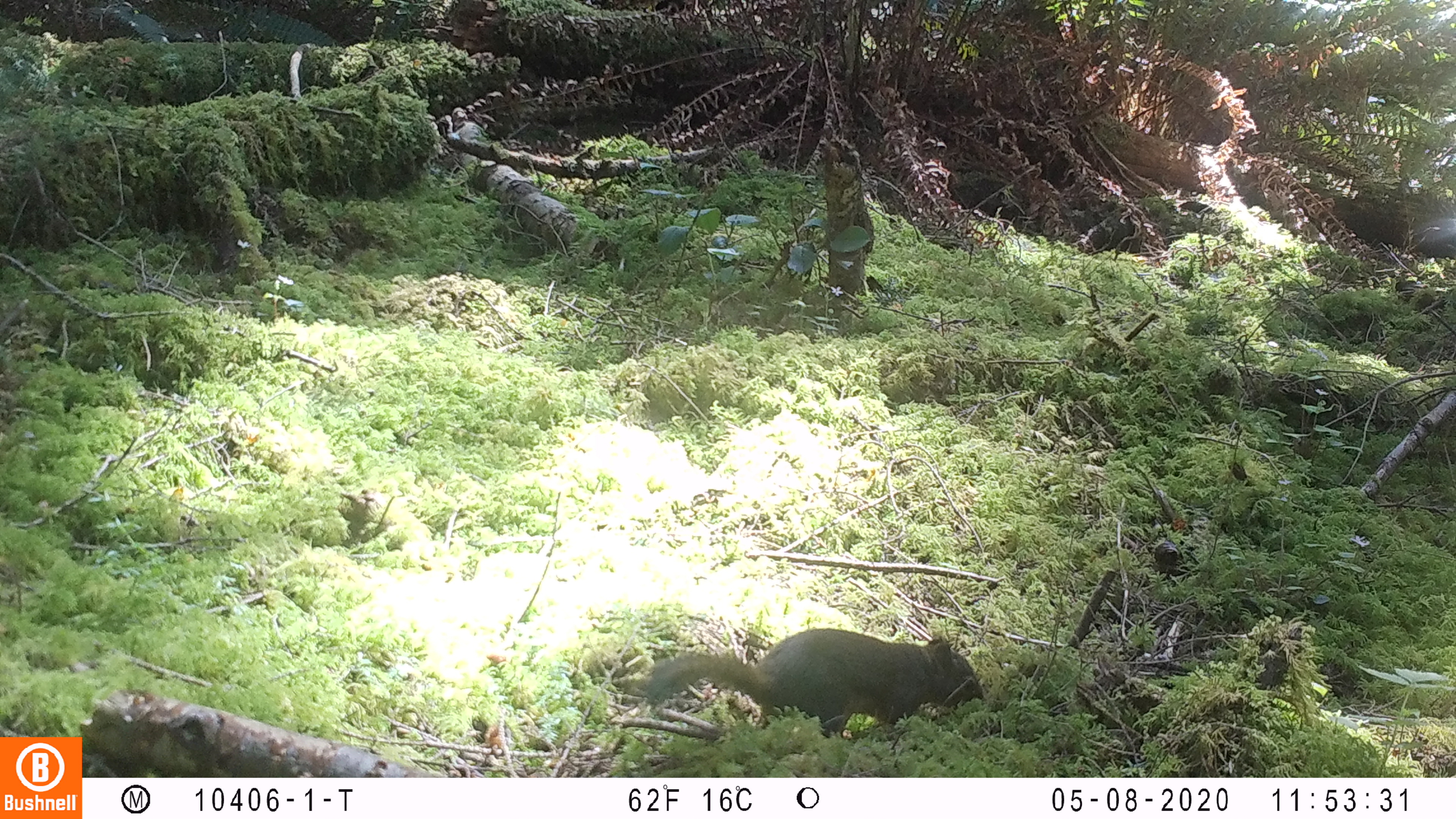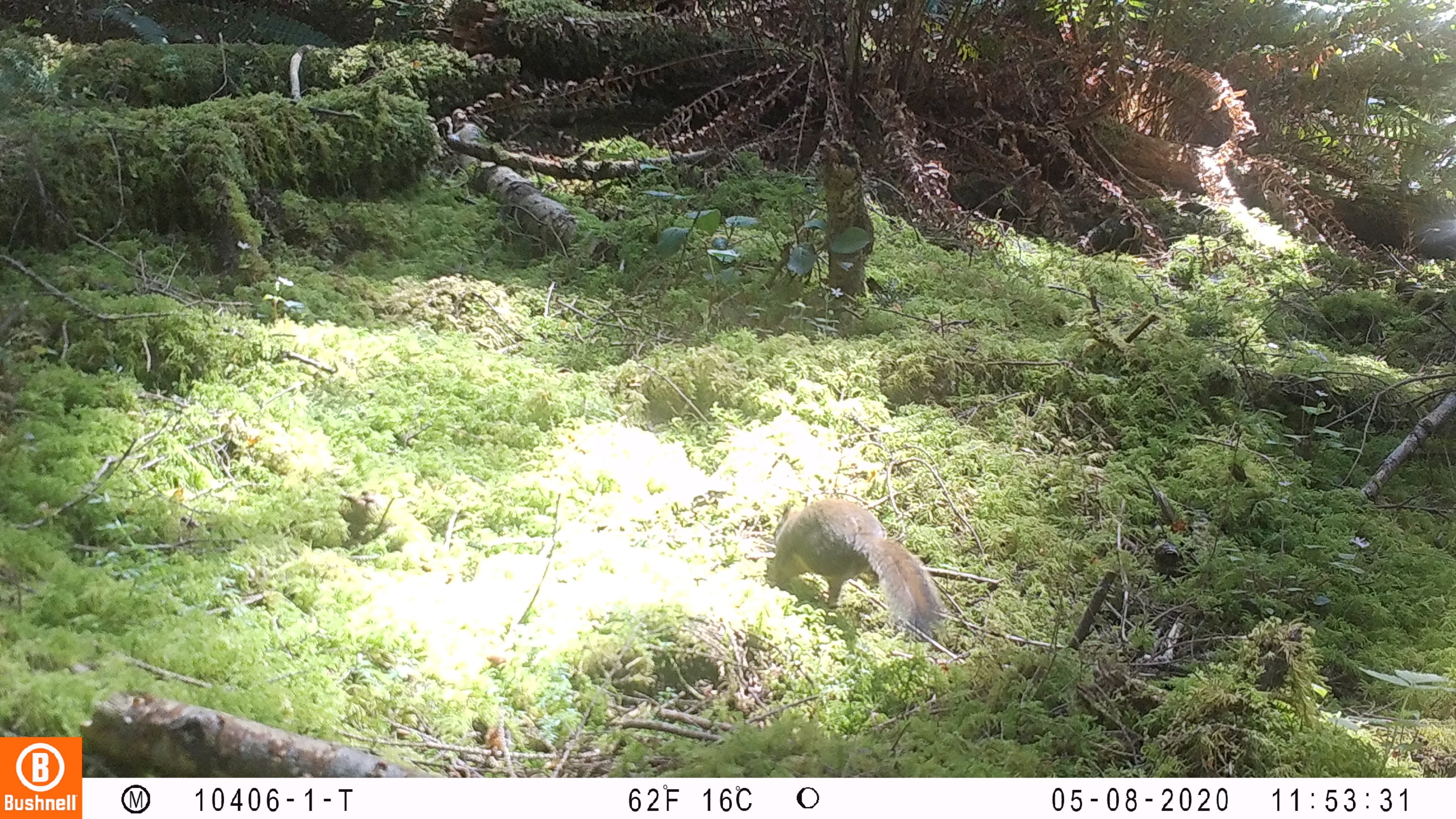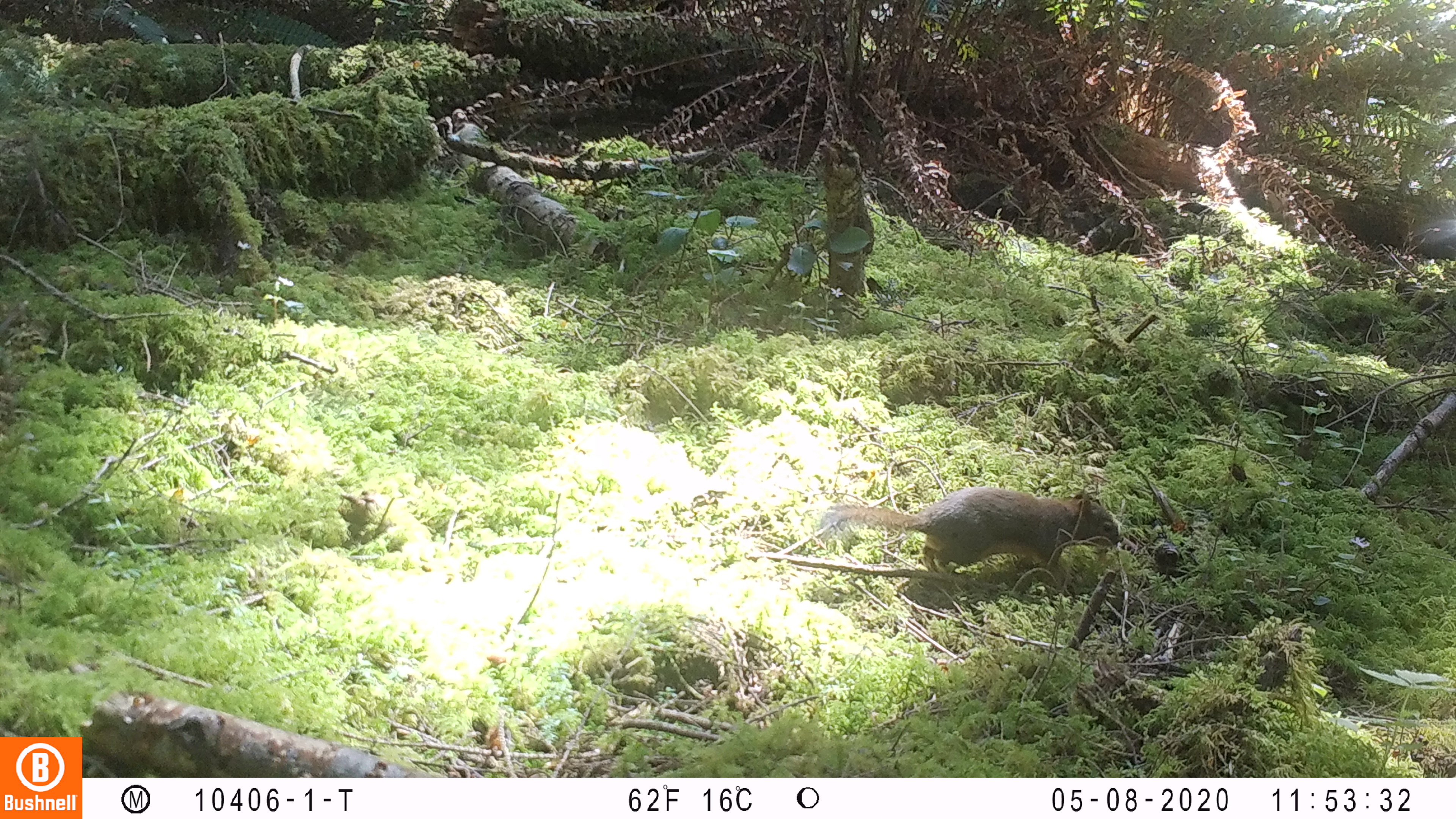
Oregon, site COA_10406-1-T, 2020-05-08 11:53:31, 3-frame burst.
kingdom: Animalia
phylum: Chordata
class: Mammalia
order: Rodentia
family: Sciuridae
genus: Tamiasciurus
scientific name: Tamiasciurus douglasii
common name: douglas squirrel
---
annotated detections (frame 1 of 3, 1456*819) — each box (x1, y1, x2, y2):
douglas squirrel: (629, 631, 998, 735)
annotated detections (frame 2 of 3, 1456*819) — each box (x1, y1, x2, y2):
douglas squirrel: (754, 480, 948, 635)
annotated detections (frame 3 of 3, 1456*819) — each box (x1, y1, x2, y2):
douglas squirrel: (803, 490, 1126, 577)